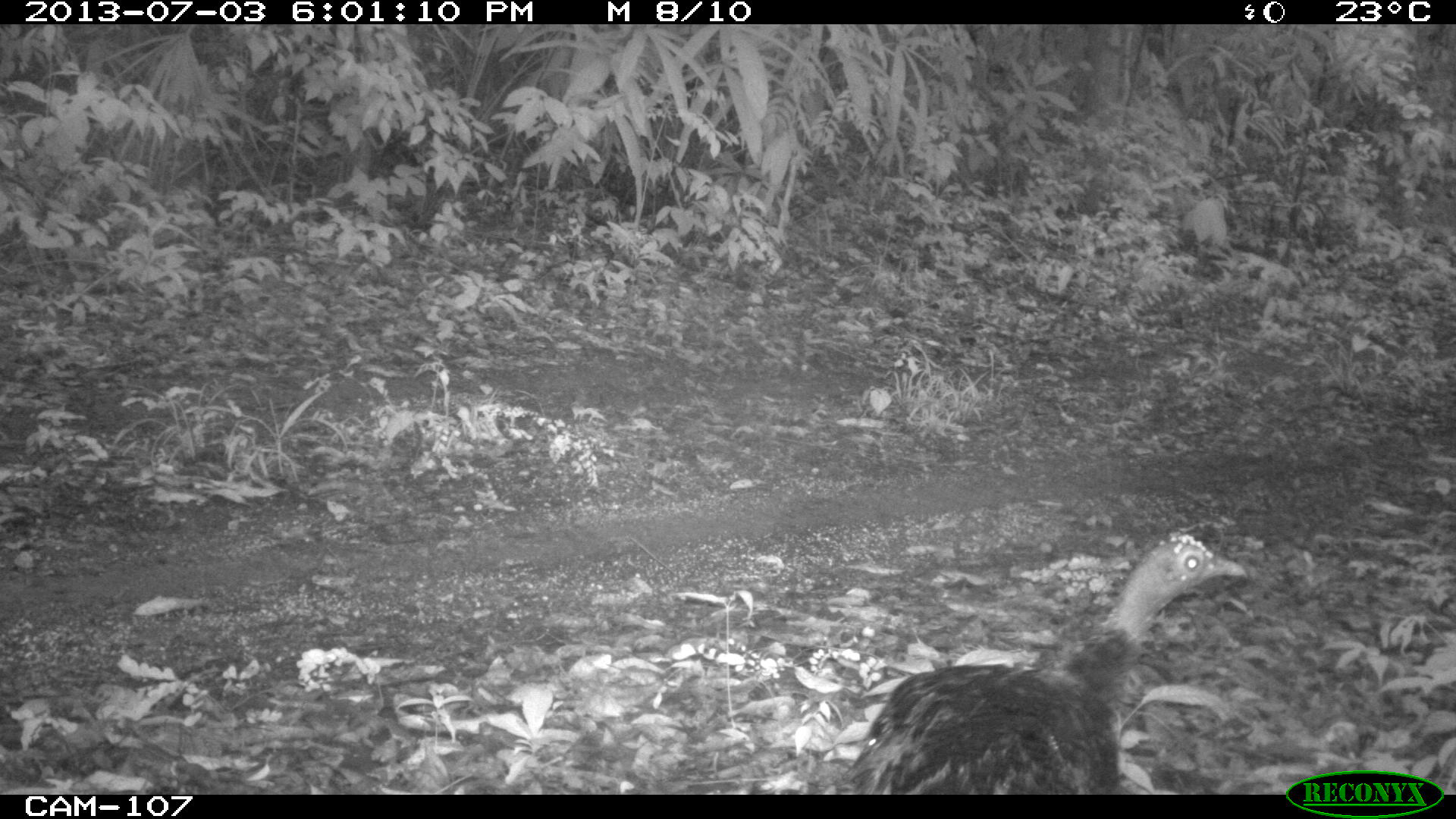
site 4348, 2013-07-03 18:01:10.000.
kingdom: Animalia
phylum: Chordata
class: Aves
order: Galliformes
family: Phasianidae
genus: Meleagris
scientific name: Meleagris ocellata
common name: ocellated turkey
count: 1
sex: female